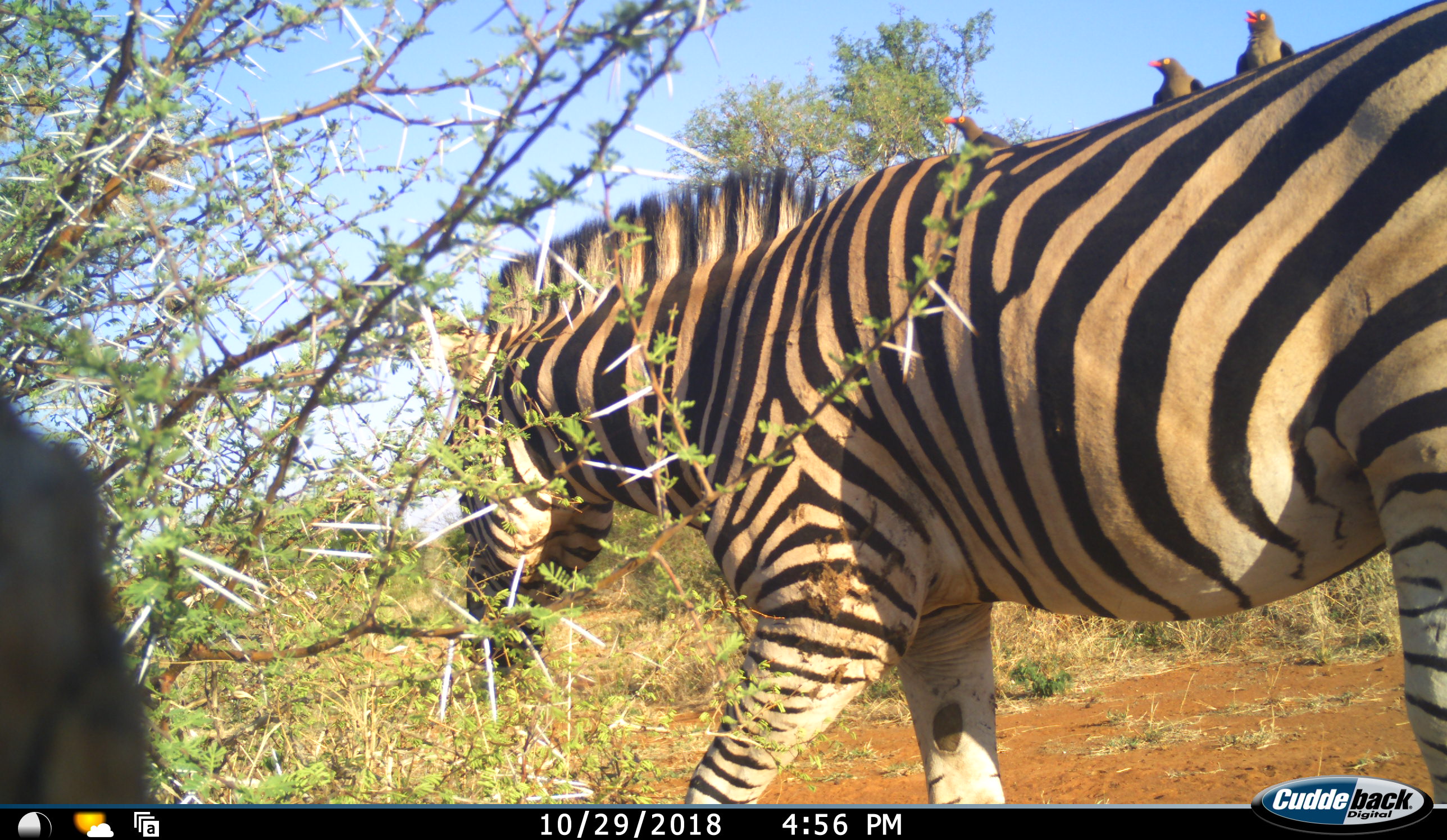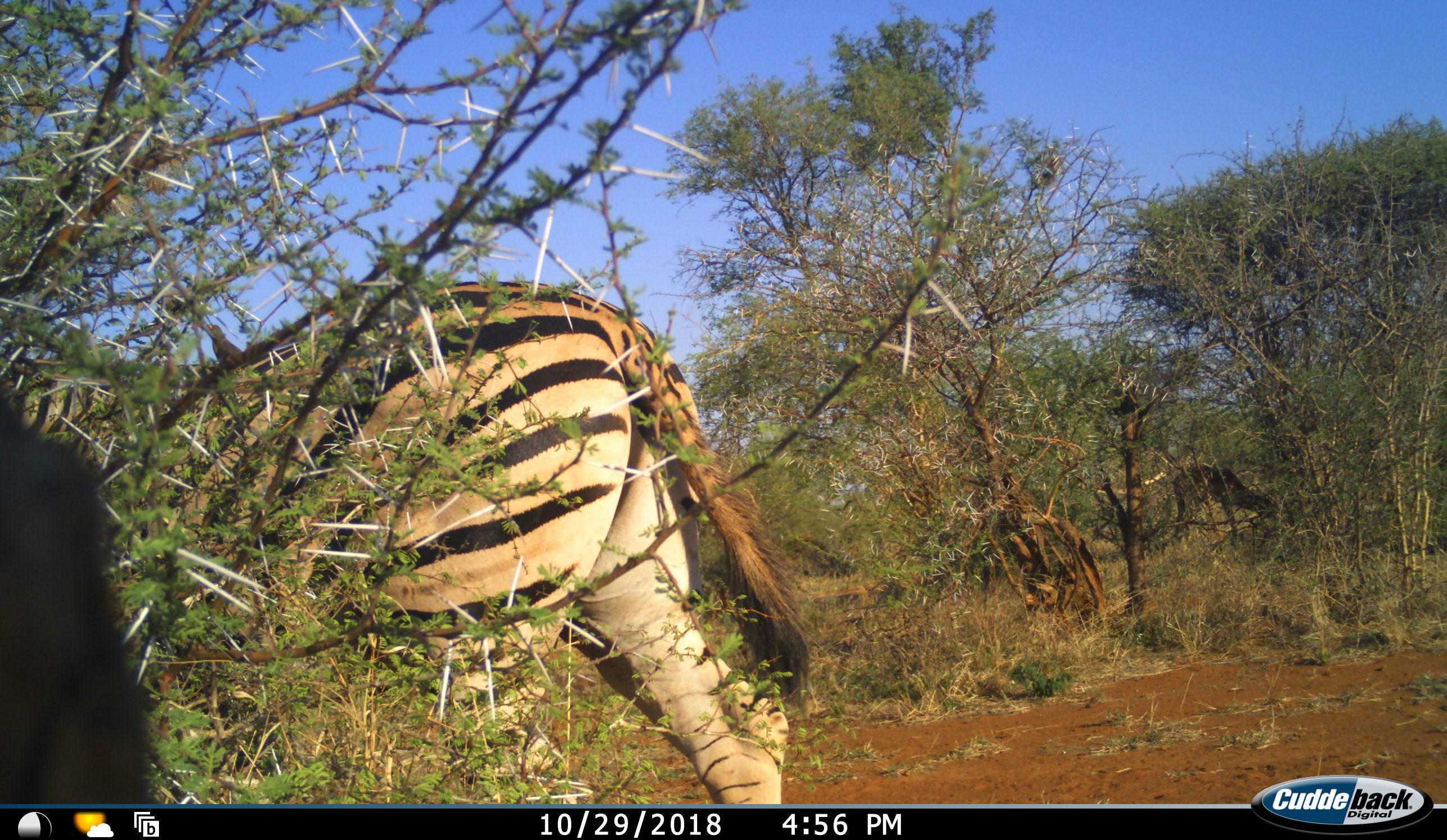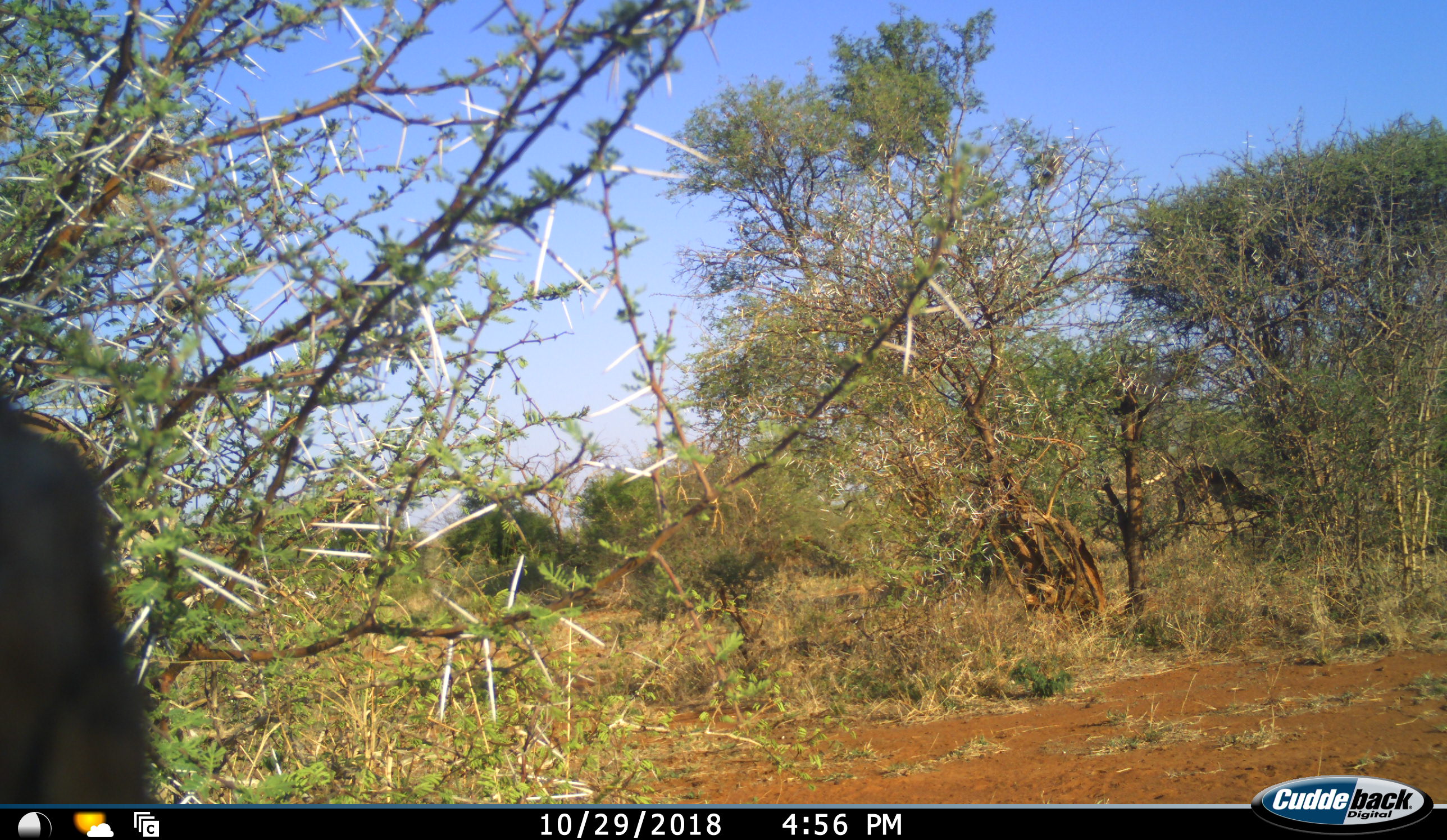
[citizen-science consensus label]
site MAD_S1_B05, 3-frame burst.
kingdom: Animalia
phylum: Chordata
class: Aves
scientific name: Aves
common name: bird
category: birdother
Birdother (bird) (Aves), count 3. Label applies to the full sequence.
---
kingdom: Animalia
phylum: Chordata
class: Mammalia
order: Perissodactyla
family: Equidae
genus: Equus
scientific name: Equus quagga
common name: plains zebra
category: zebraplains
Zebraplains (plains zebra) (Equus quagga), count 1. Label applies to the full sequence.